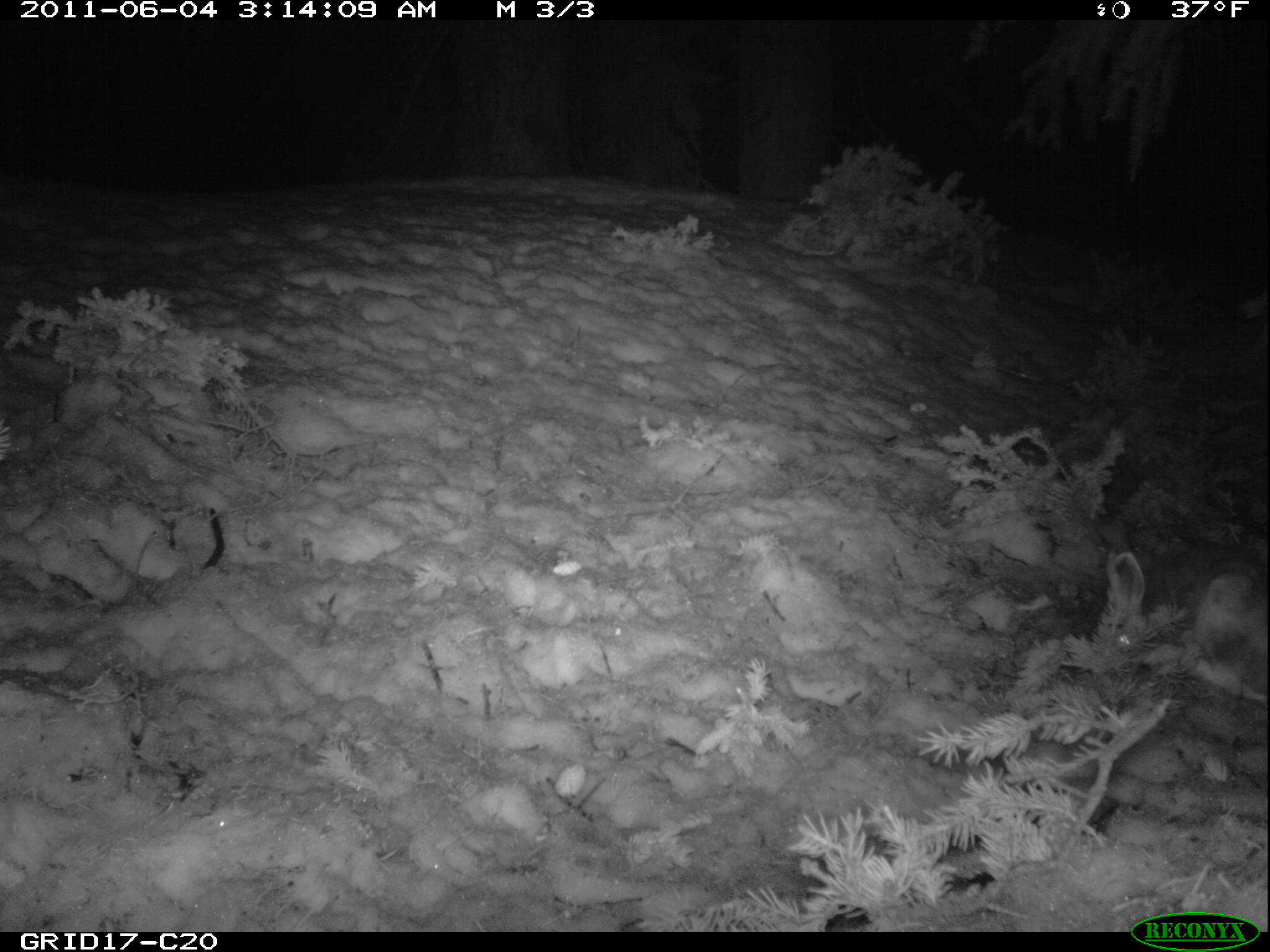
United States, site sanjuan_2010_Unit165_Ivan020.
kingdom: Animalia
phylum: Chordata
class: Mammalia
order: Lagomorpha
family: Leporidae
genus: Lepus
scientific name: Lepus americanus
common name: snowshoe hare